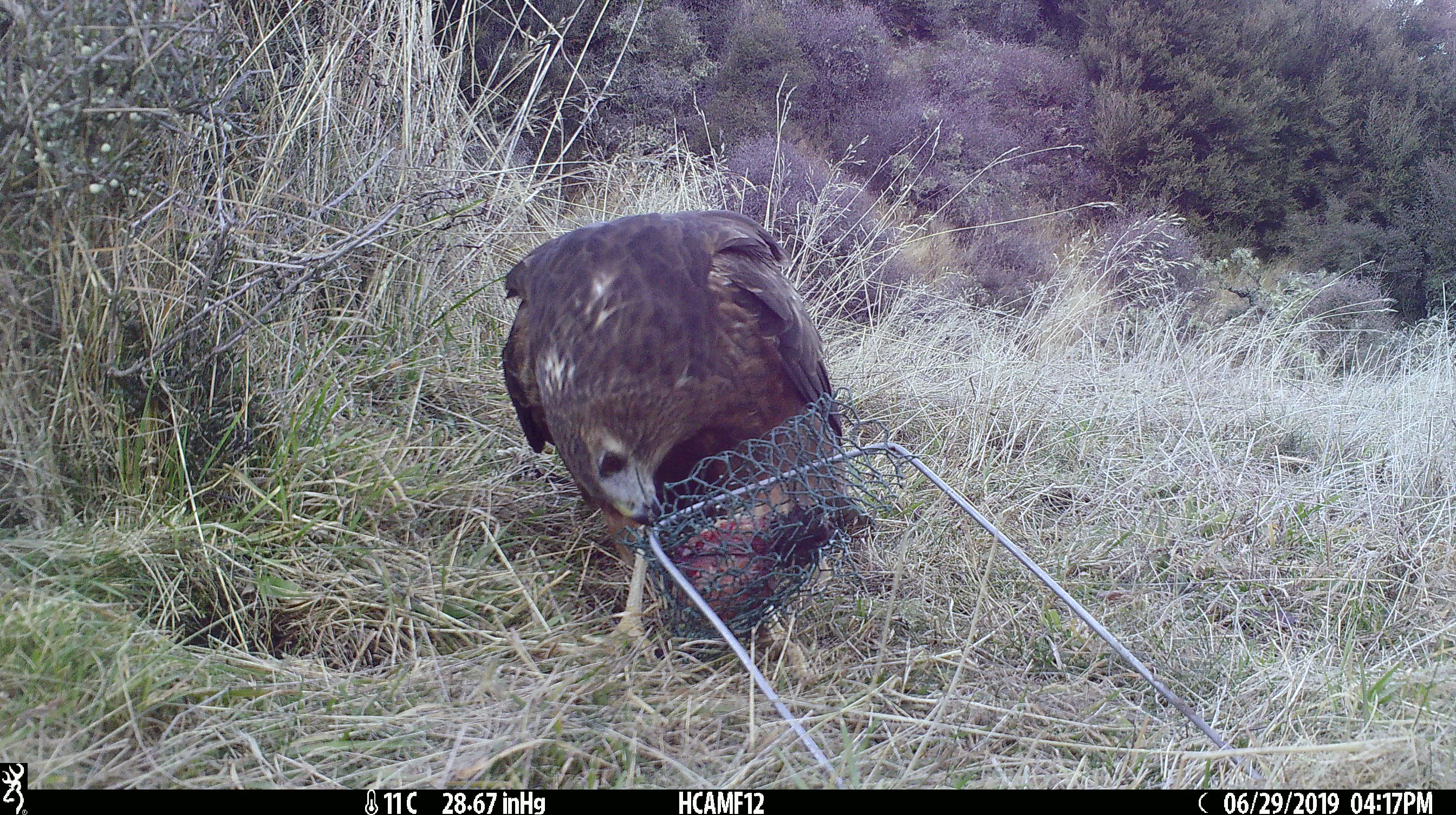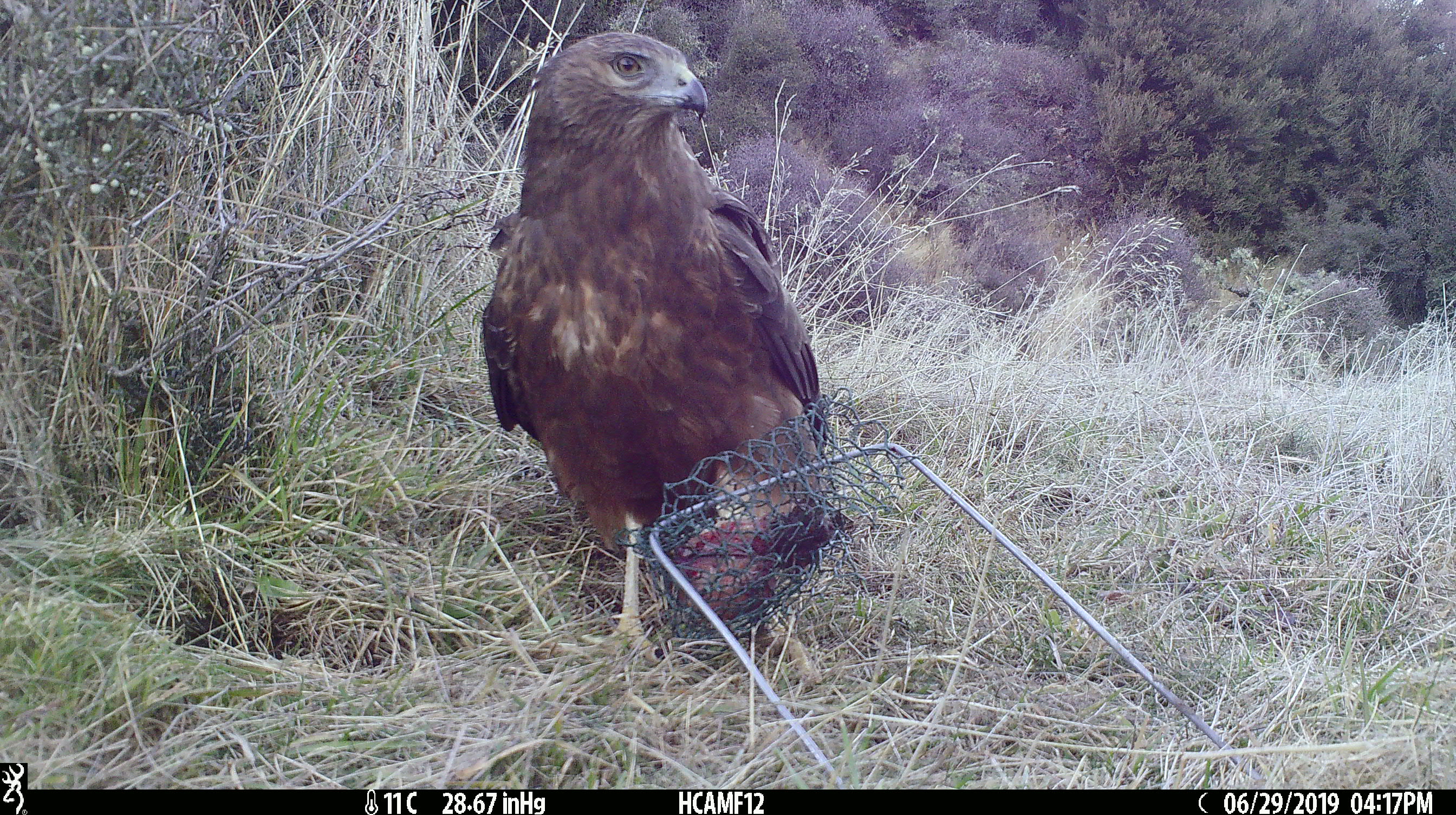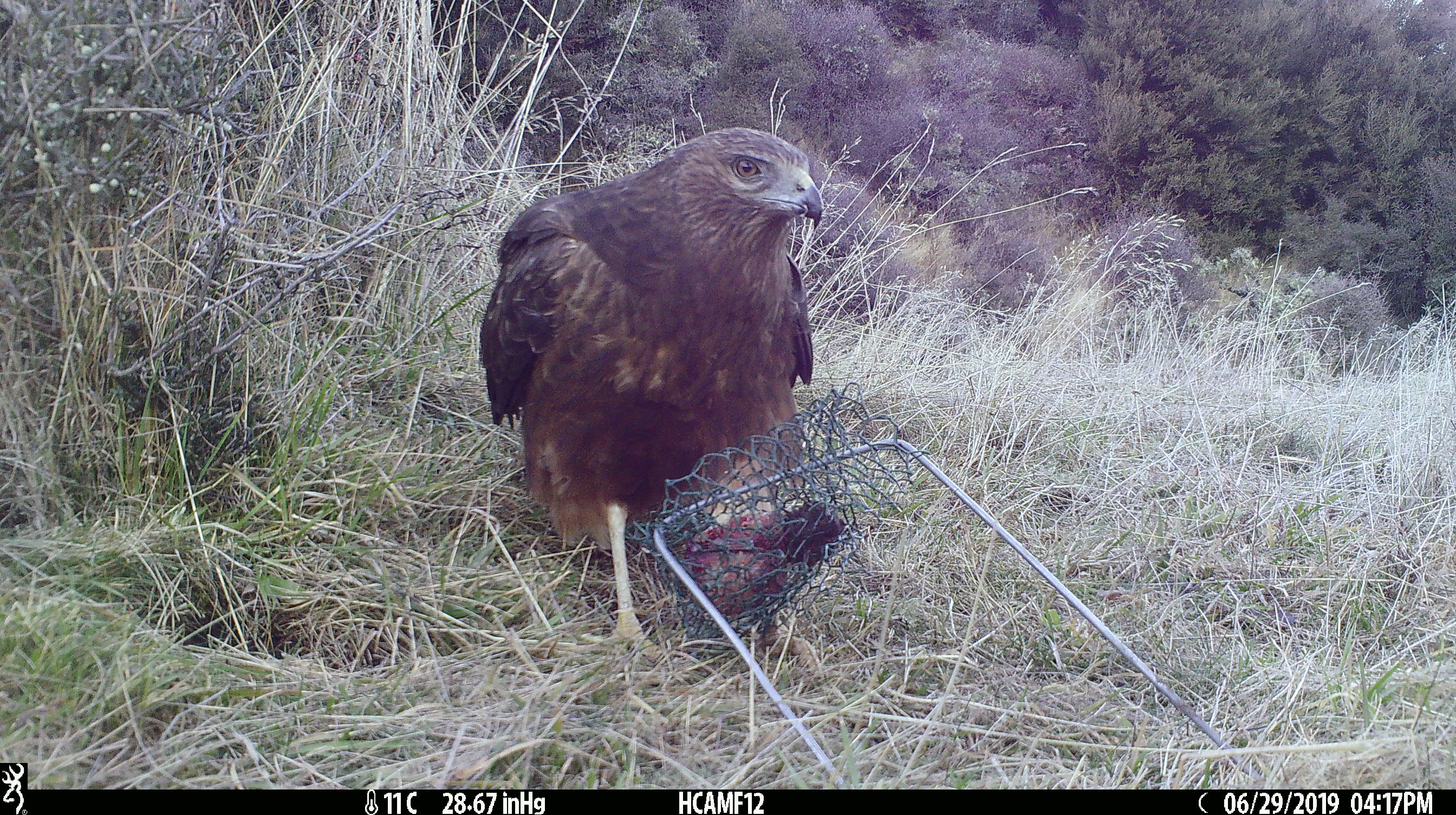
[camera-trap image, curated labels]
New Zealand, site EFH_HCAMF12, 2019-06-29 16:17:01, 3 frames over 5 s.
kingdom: Animalia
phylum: Chordata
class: Aves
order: Accipitriformes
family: Accipitridae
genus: Circus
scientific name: Circus approximans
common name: swamp harrier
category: harrier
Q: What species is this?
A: Harrier (swamp harrier) (Circus approximans).